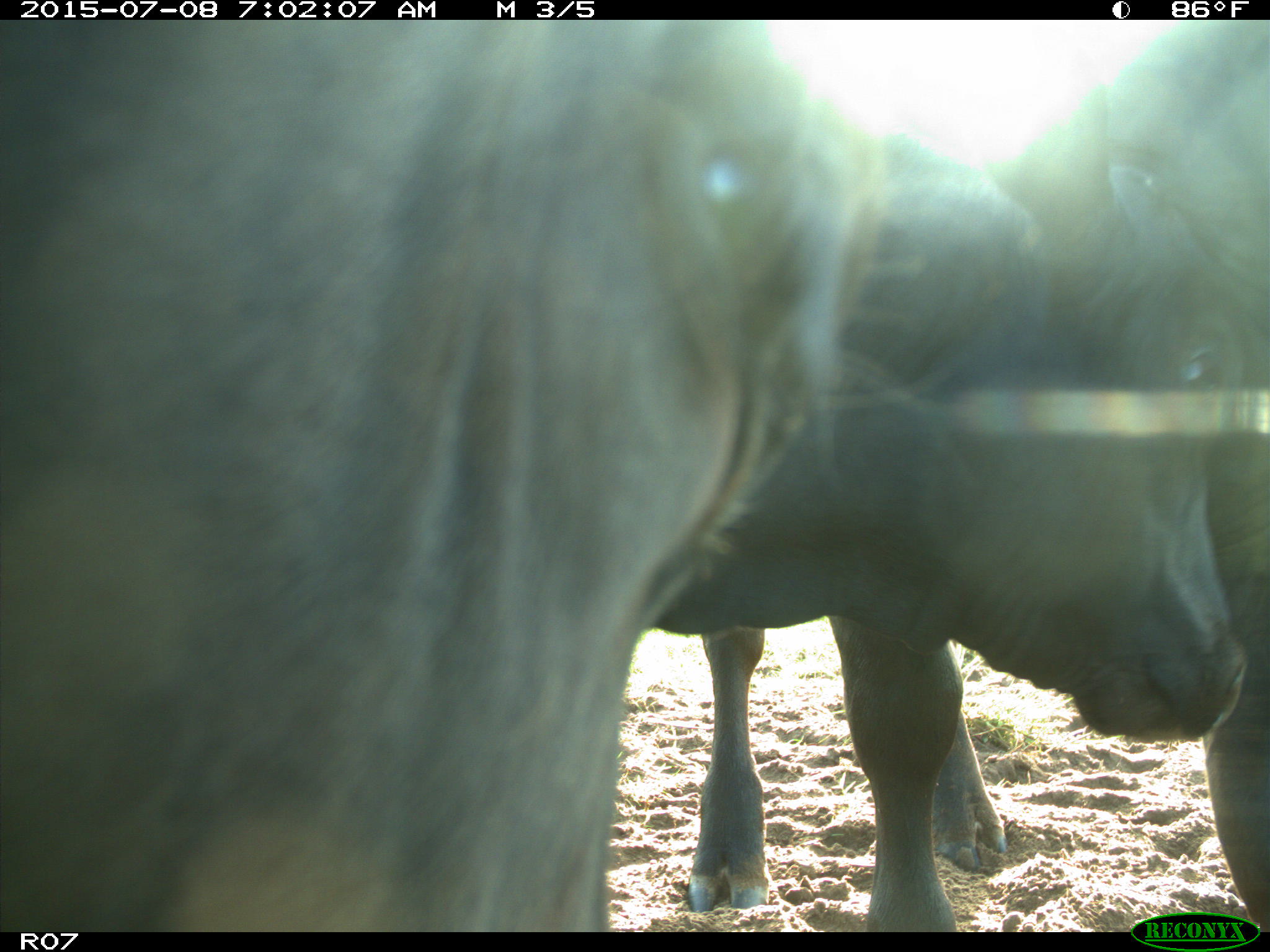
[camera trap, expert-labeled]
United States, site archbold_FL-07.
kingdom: Animalia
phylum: Chordata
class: Mammalia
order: Artiodactyla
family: Bovidae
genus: Bos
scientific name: Bos taurus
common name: domestic cow